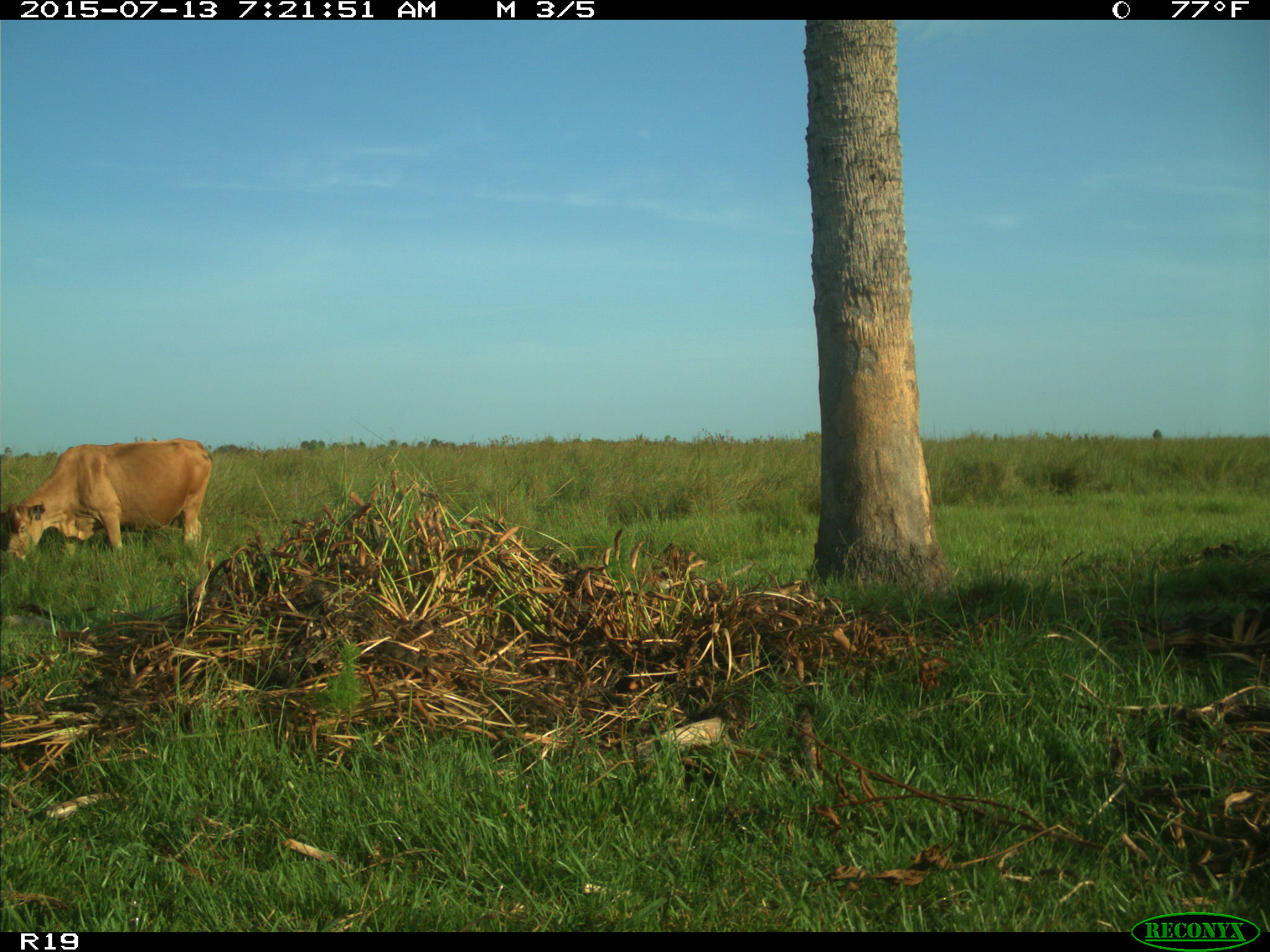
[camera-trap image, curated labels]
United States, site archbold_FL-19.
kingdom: Animalia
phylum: Chordata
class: Mammalia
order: Artiodactyla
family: Bovidae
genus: Bos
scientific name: Bos taurus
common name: domestic cow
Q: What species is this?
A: Bos taurus (domestic cow).